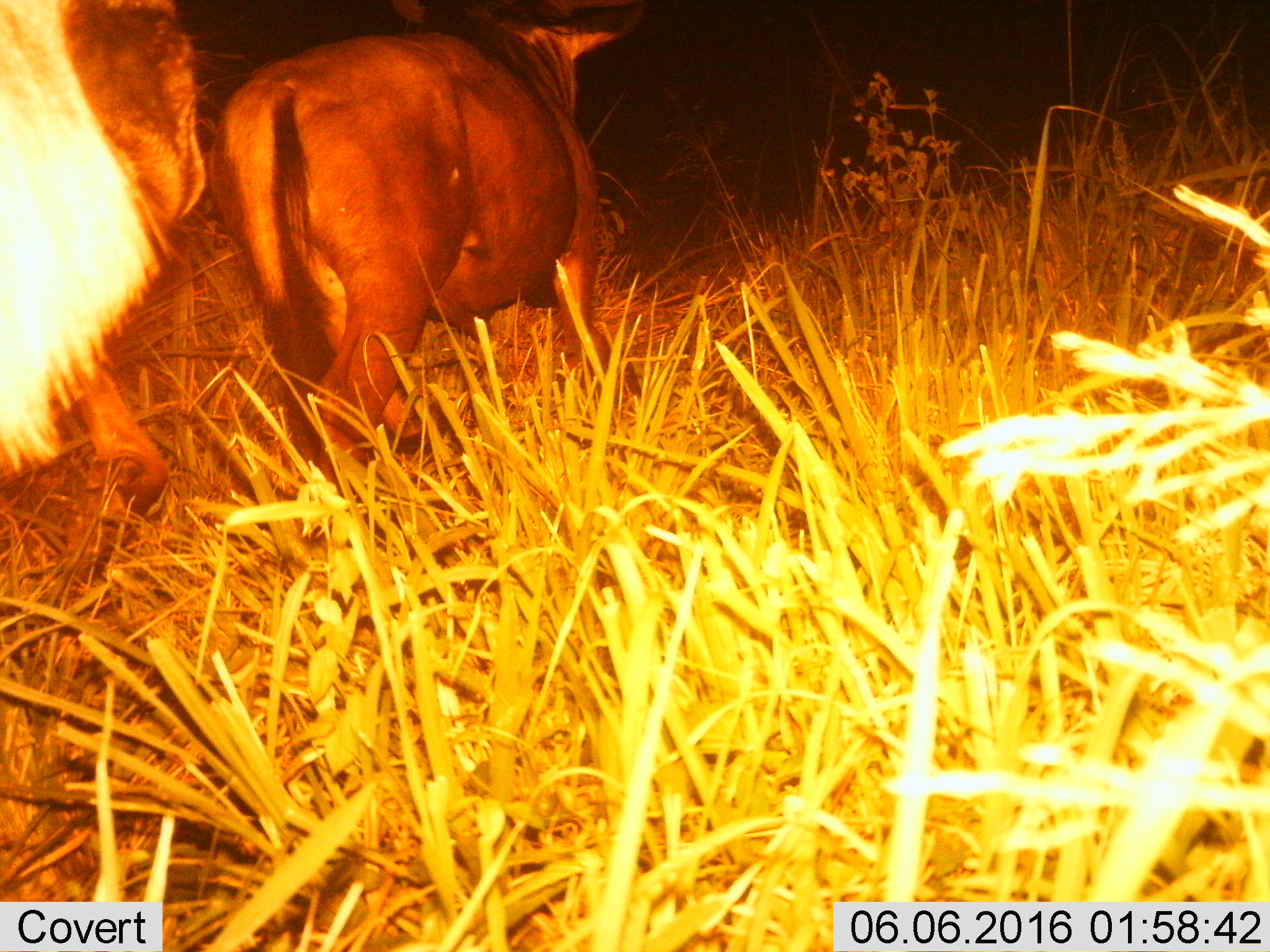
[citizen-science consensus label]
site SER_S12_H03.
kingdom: Animalia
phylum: Chordata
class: Mammalia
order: Artiodactyla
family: Bovidae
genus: Connochaetes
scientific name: Connochaetes taurinus taurinus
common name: blue wildebeest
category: wildebeestblue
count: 2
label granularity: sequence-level